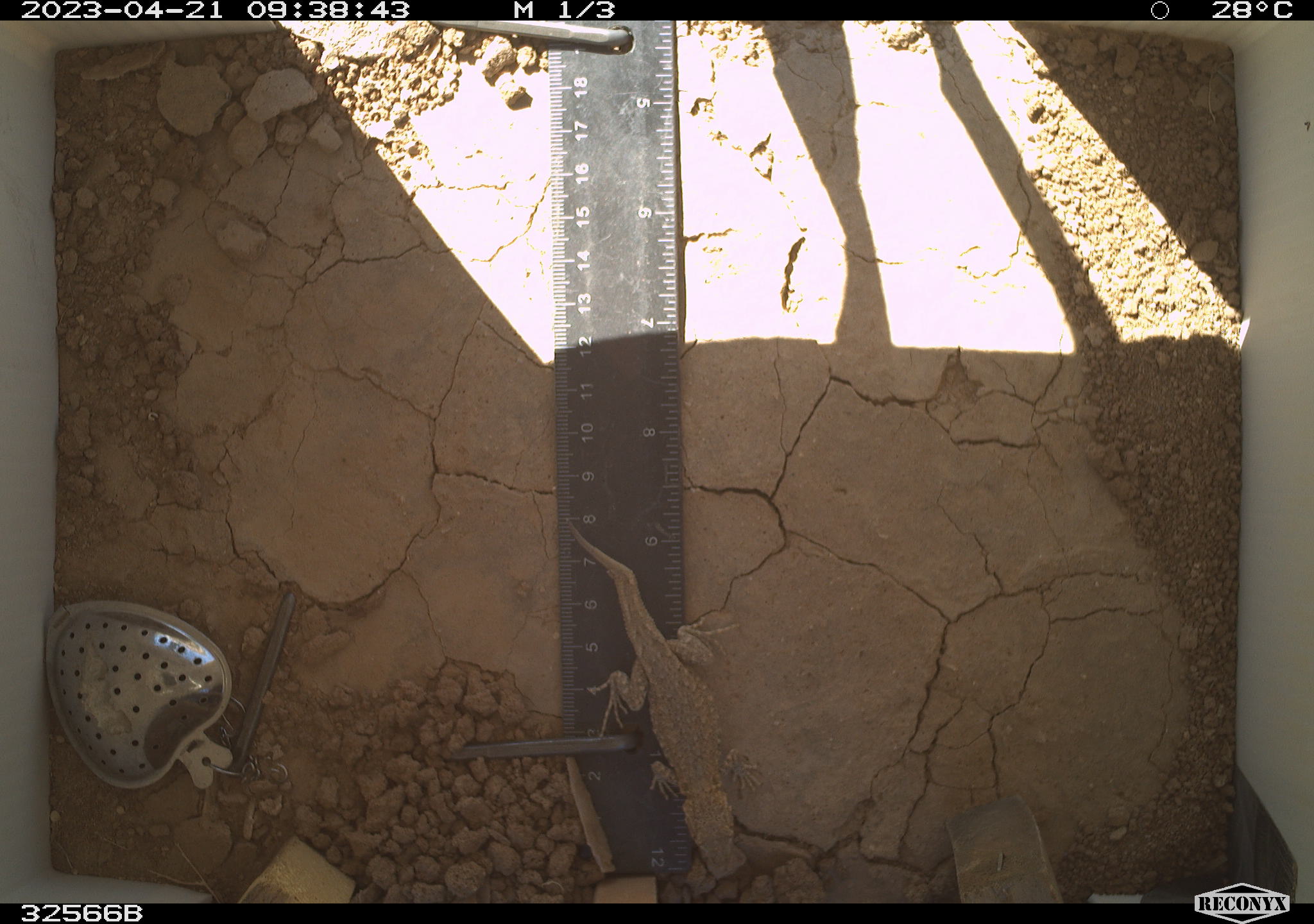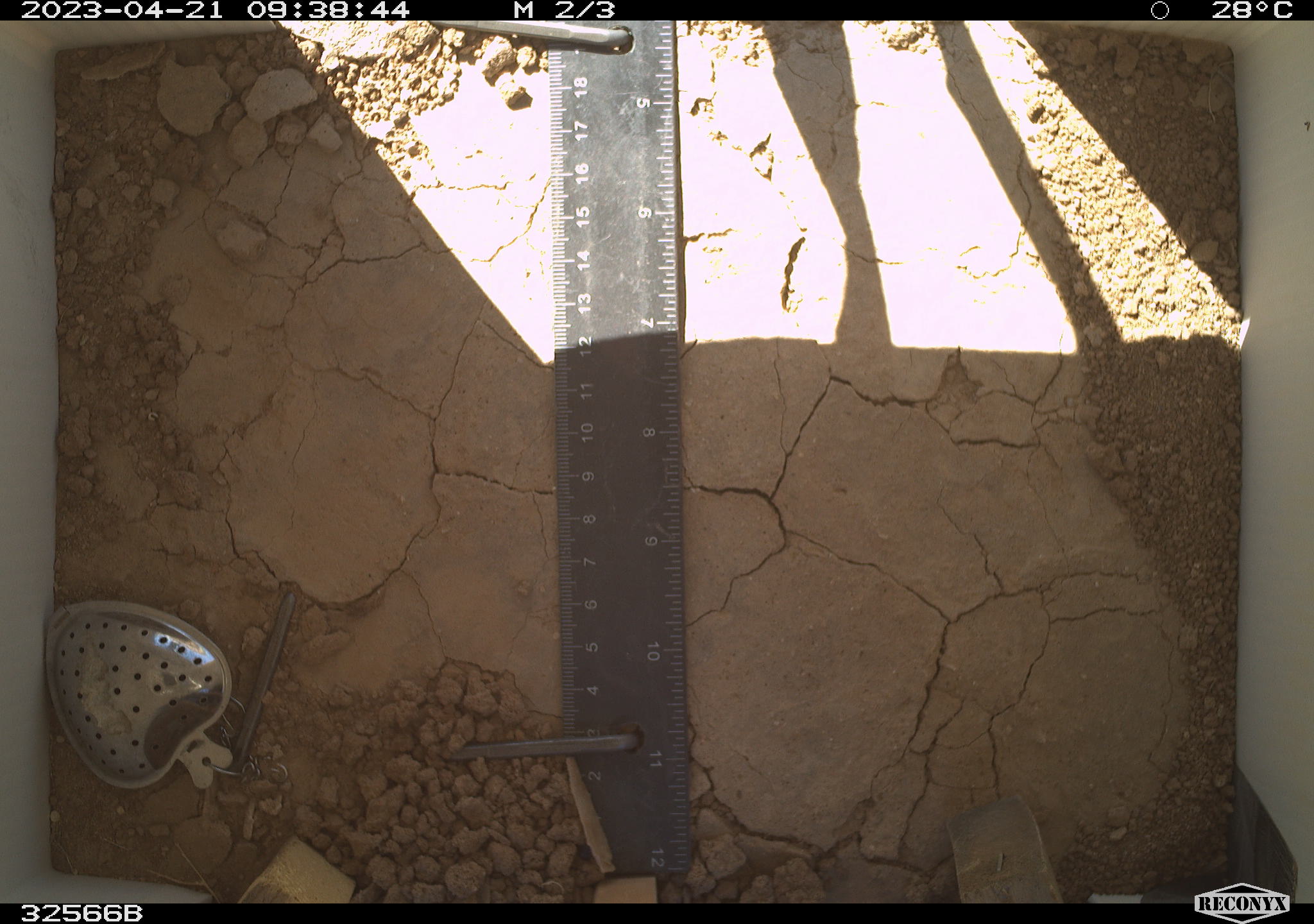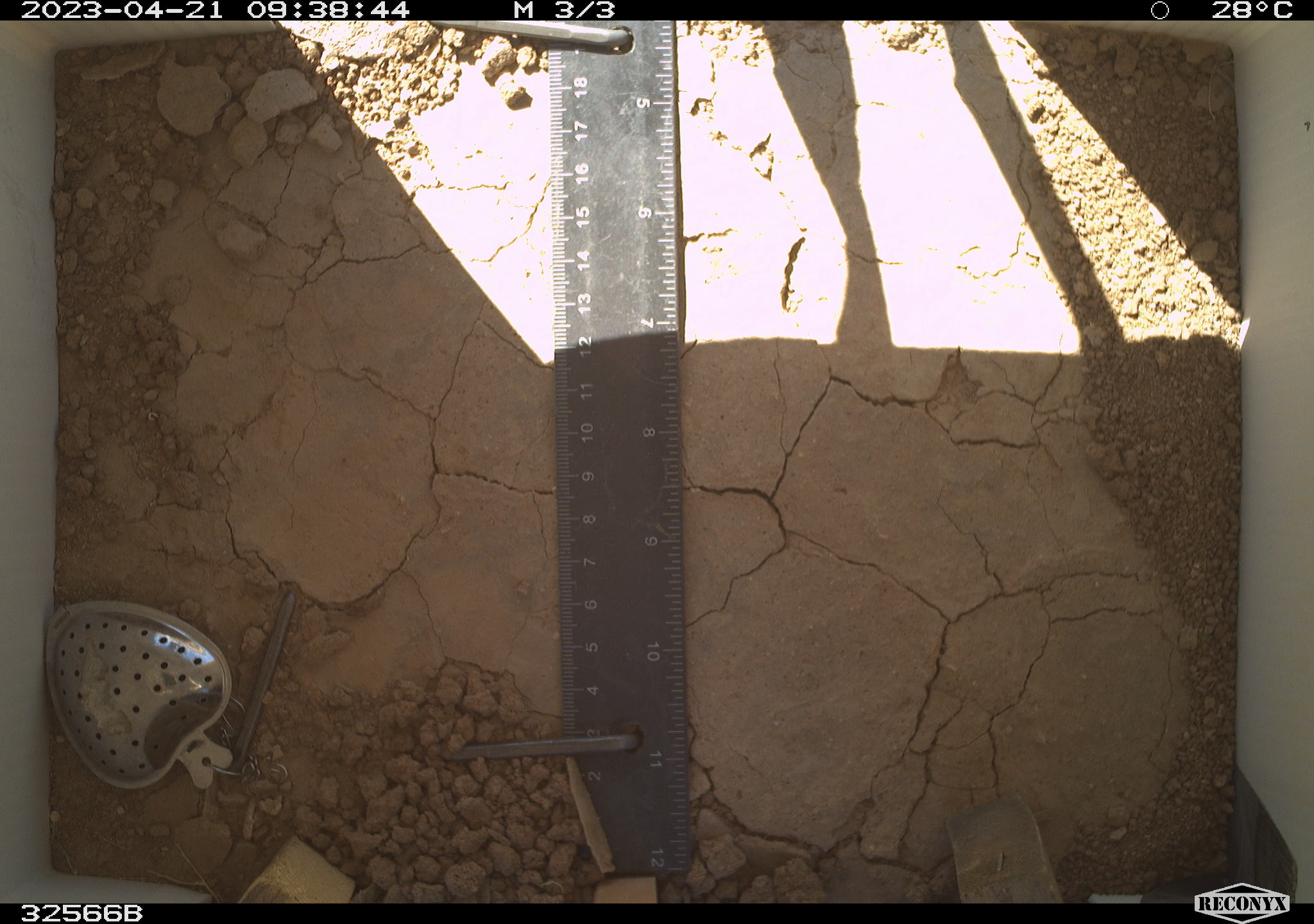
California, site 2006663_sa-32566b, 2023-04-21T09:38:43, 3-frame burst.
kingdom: Animalia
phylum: Chordata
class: Reptilia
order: Squamata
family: Phrynosomatidae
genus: Sceloporus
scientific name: Sceloporus graciosus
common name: common sagebrush lizard